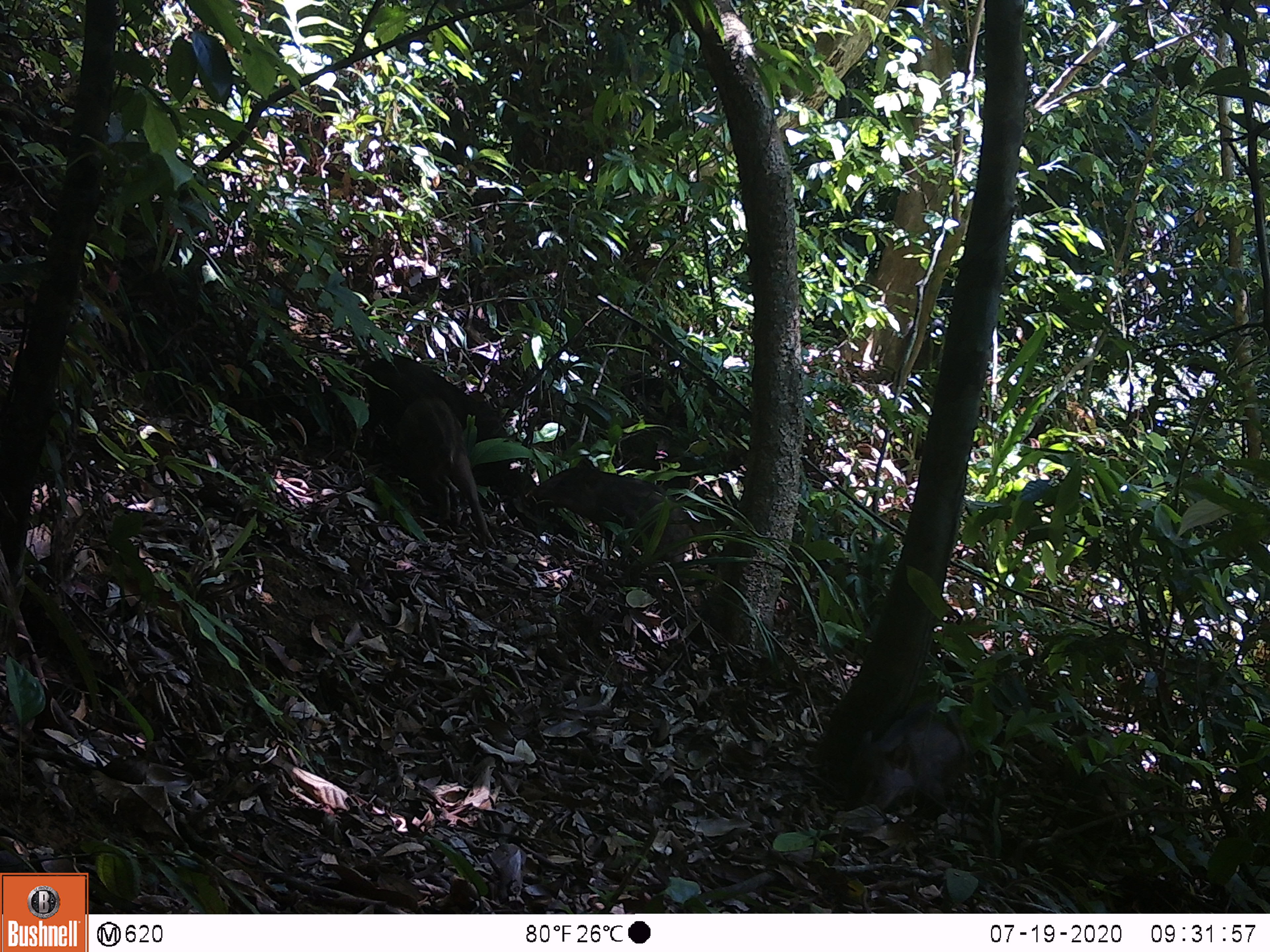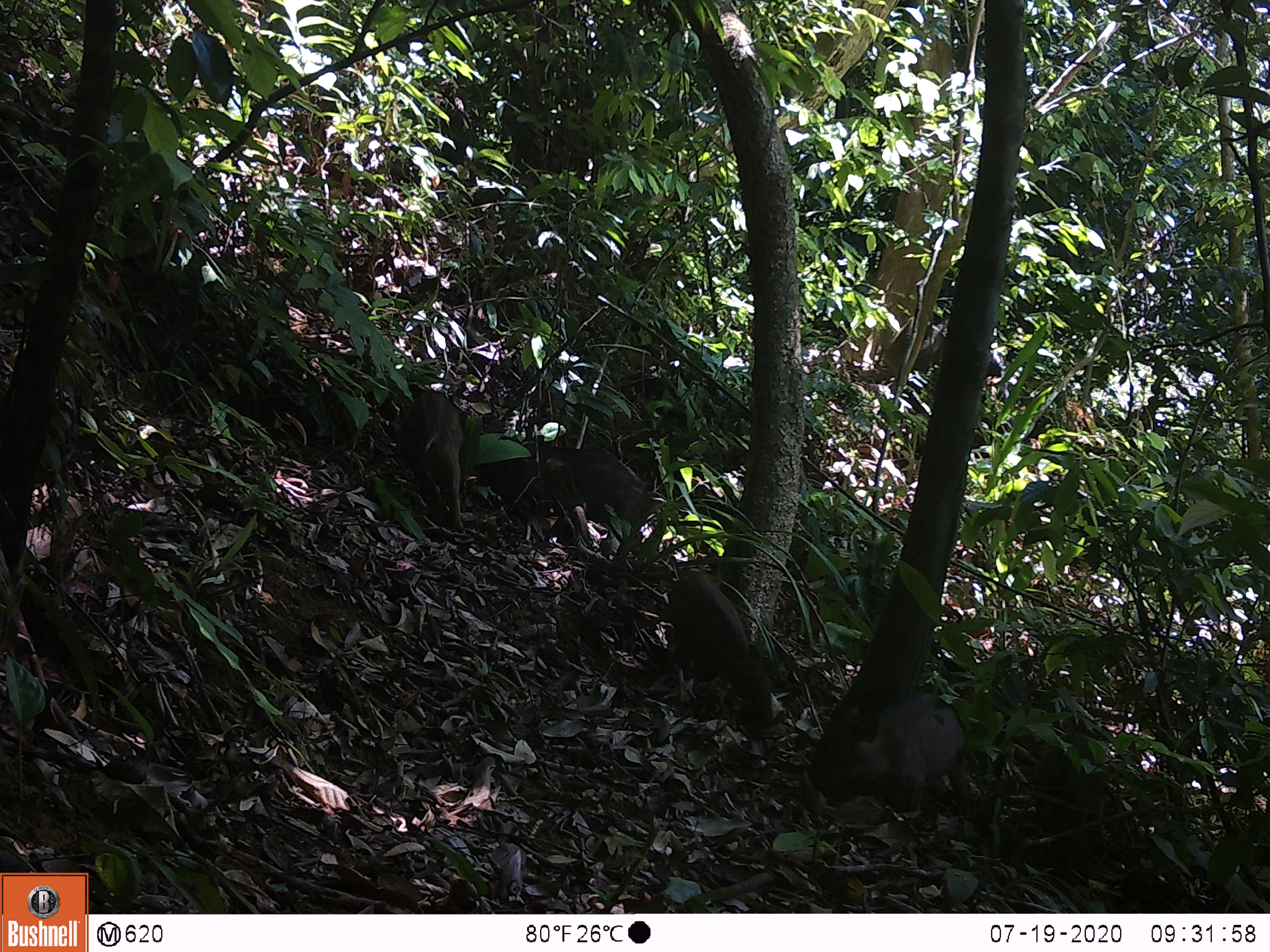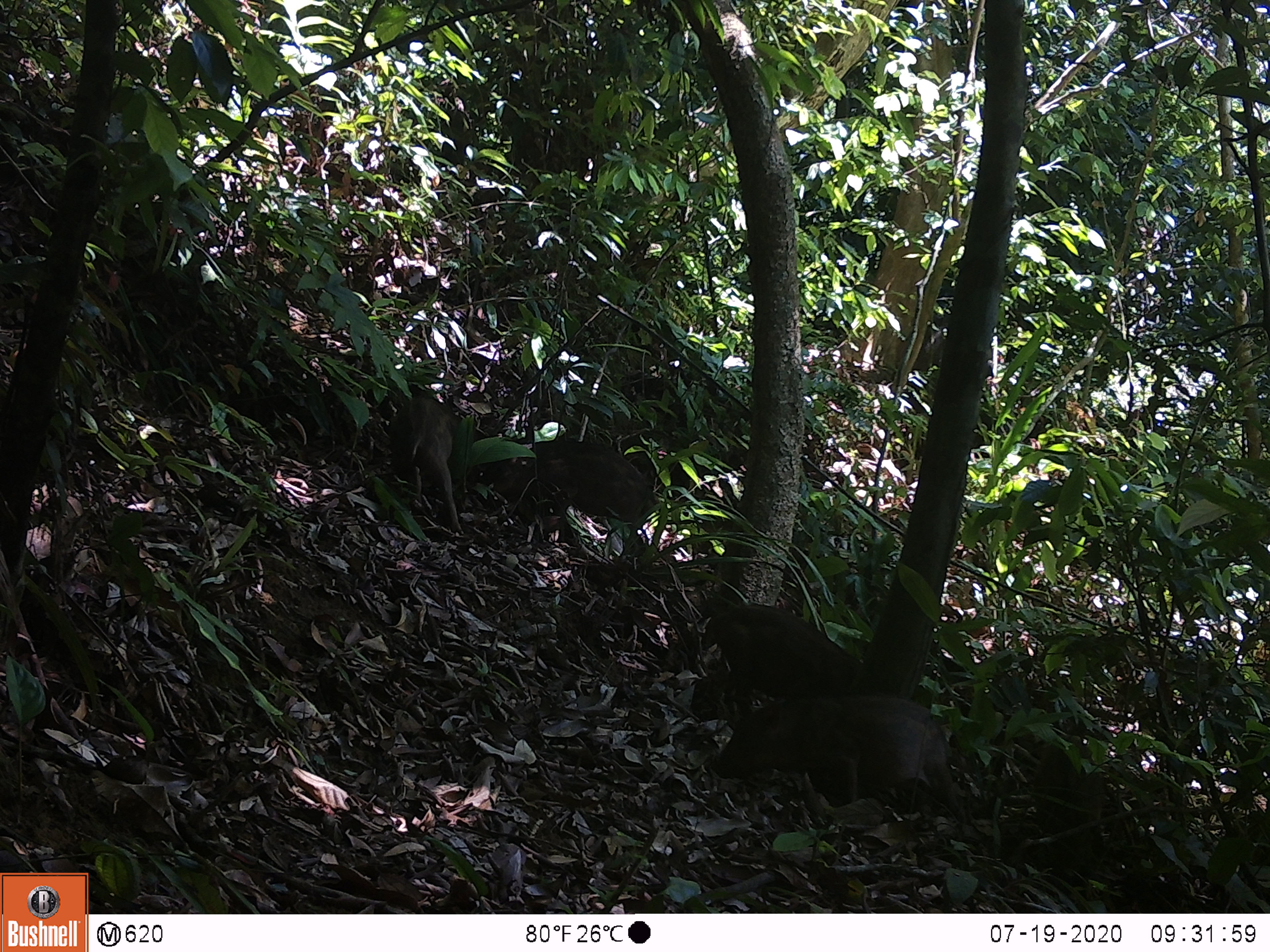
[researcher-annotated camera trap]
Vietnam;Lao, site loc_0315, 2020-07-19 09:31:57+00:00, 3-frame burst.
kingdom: Animalia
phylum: Chordata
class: Mammalia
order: Artiodactyla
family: Suidae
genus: Sus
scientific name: Sus scrofa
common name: eurasian wild pig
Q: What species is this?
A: Eurasian wild pig (Sus scrofa).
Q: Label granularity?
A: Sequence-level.